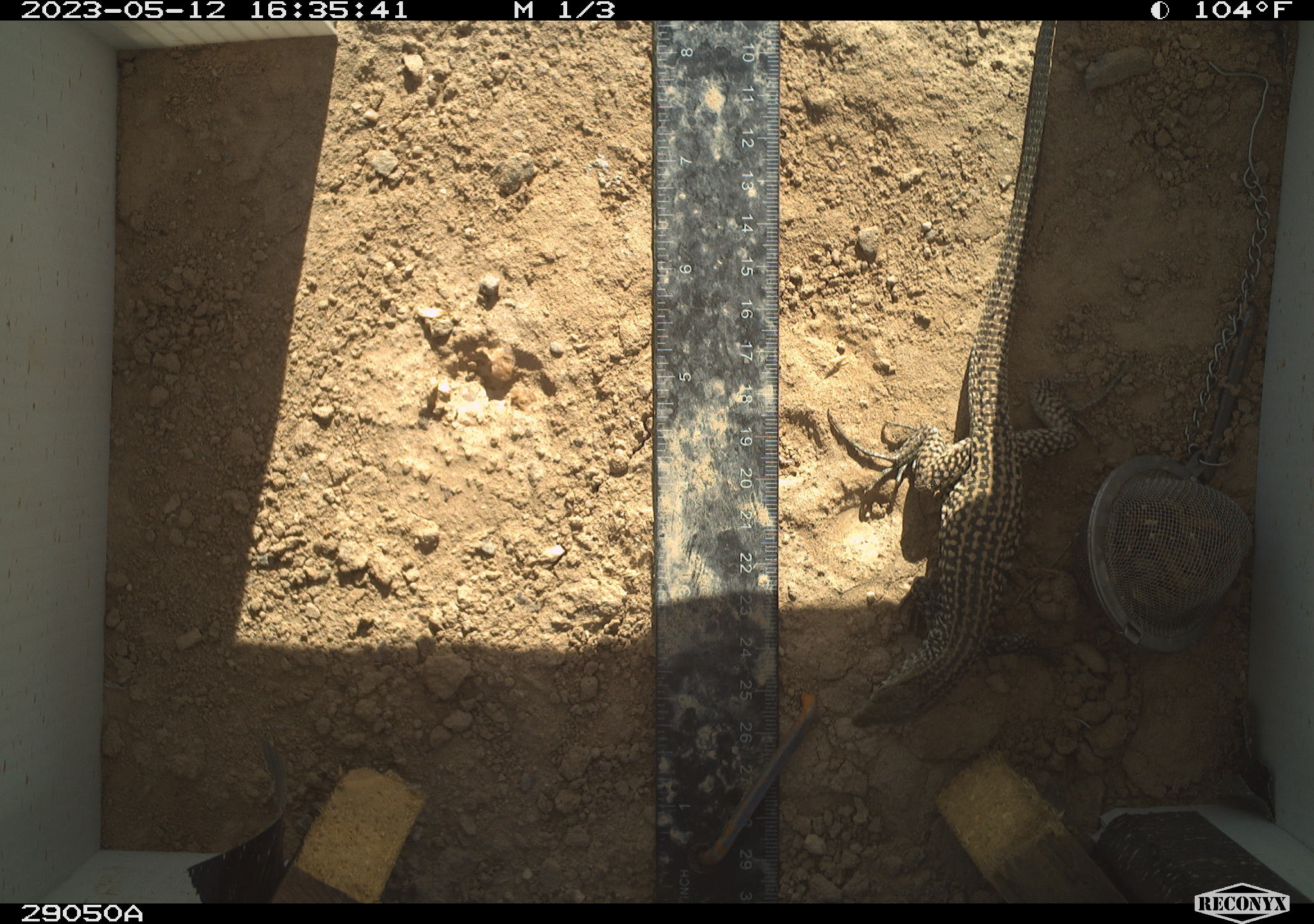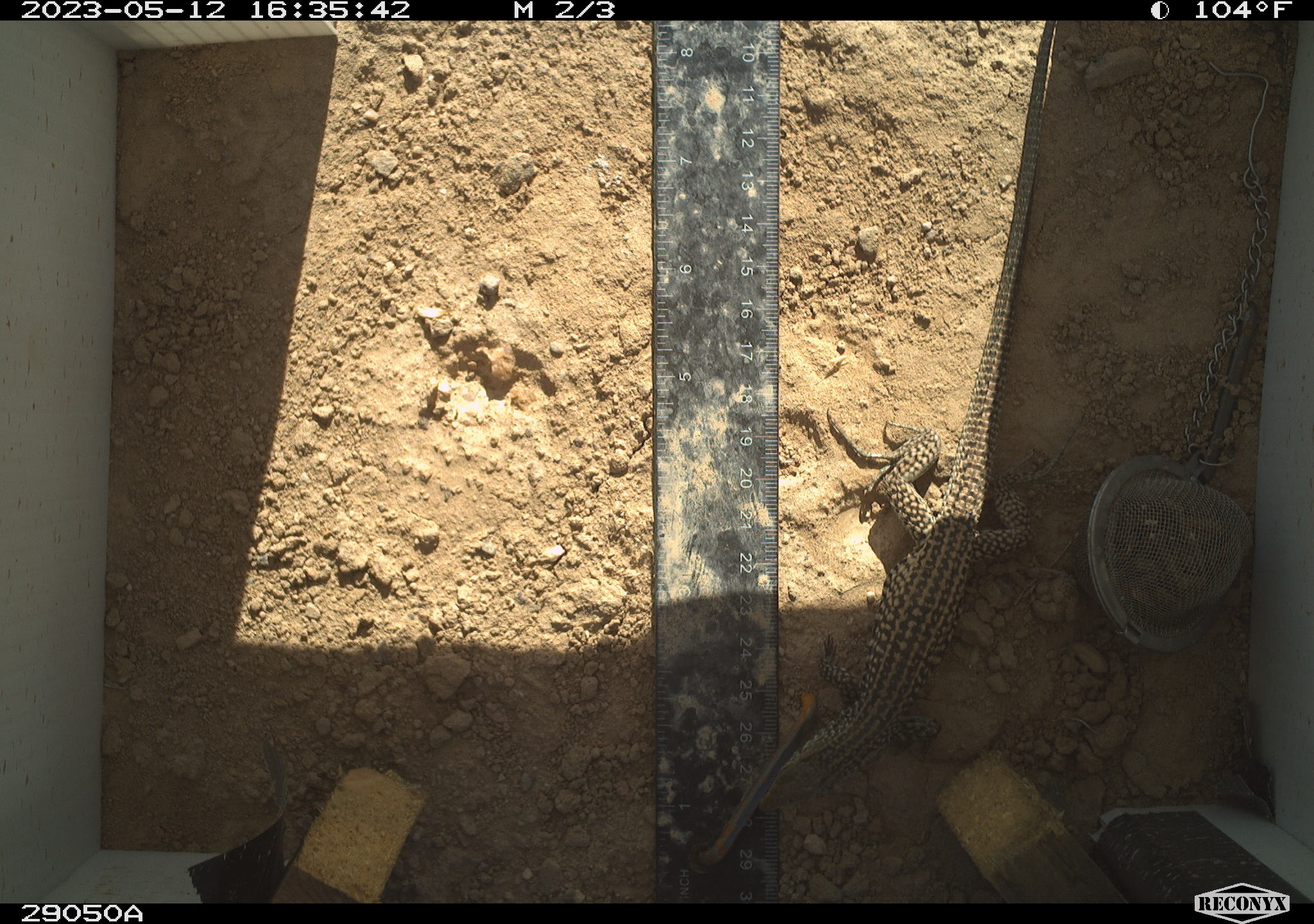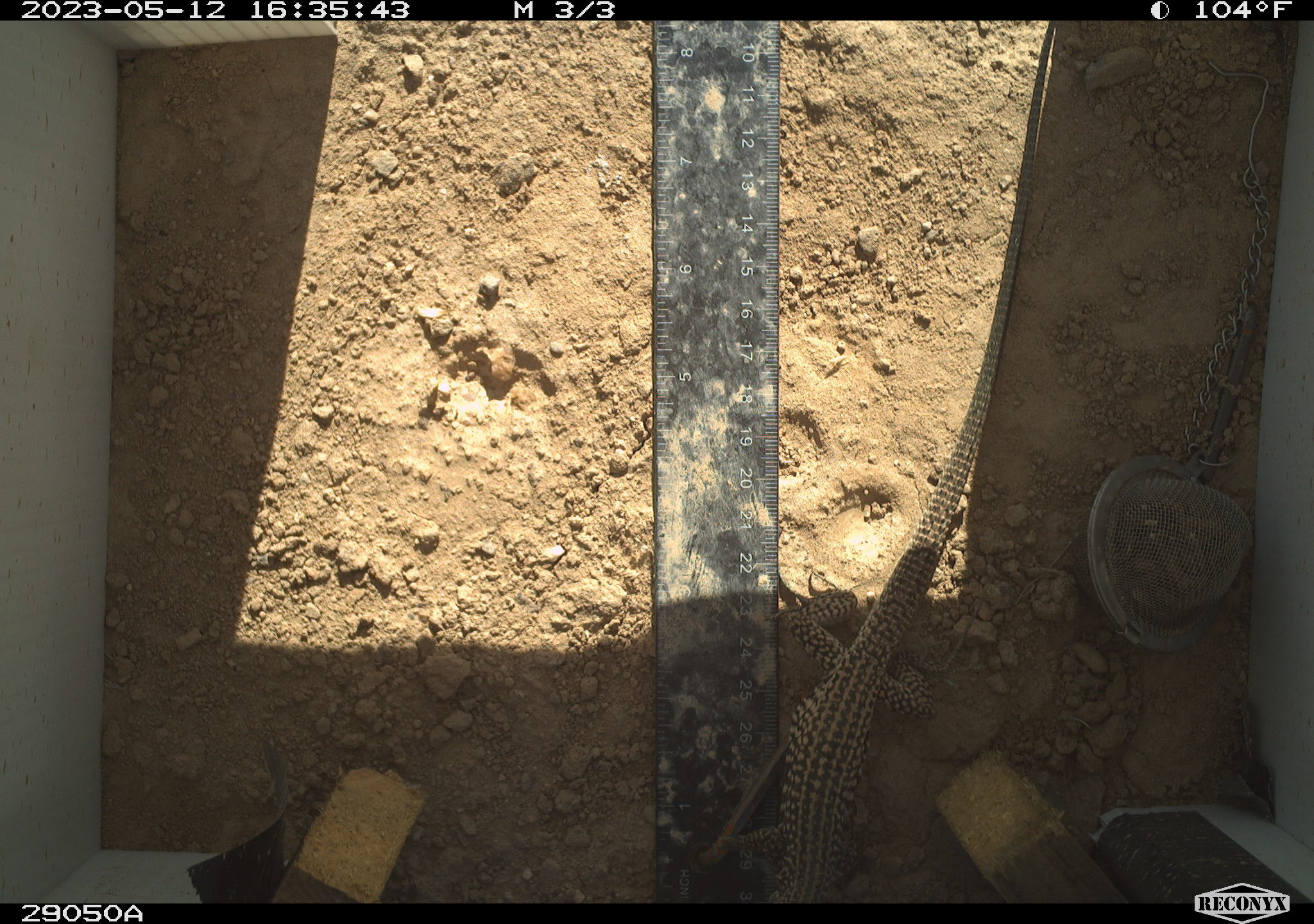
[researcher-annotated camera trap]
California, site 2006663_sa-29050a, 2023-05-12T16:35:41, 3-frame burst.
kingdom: Animalia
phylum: Chordata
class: Reptilia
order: Squamata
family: Teiidae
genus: Aspidoscelis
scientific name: Aspidoscelis tigris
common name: western whiptail